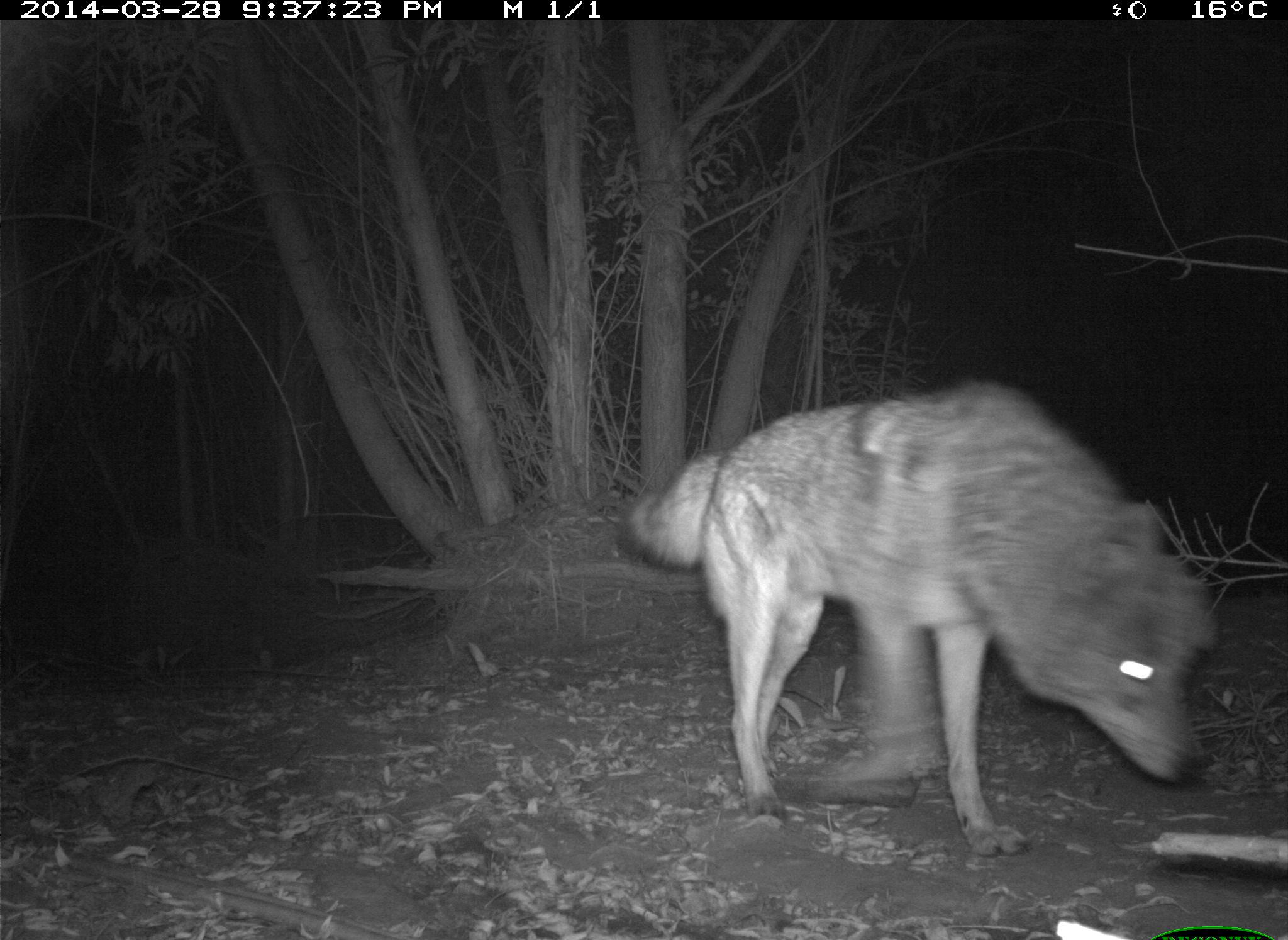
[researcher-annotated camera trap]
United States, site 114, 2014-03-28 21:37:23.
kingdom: Animalia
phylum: Chordata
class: Mammalia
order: Carnivora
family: Canidae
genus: Canis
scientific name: Canis latrans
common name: coyote